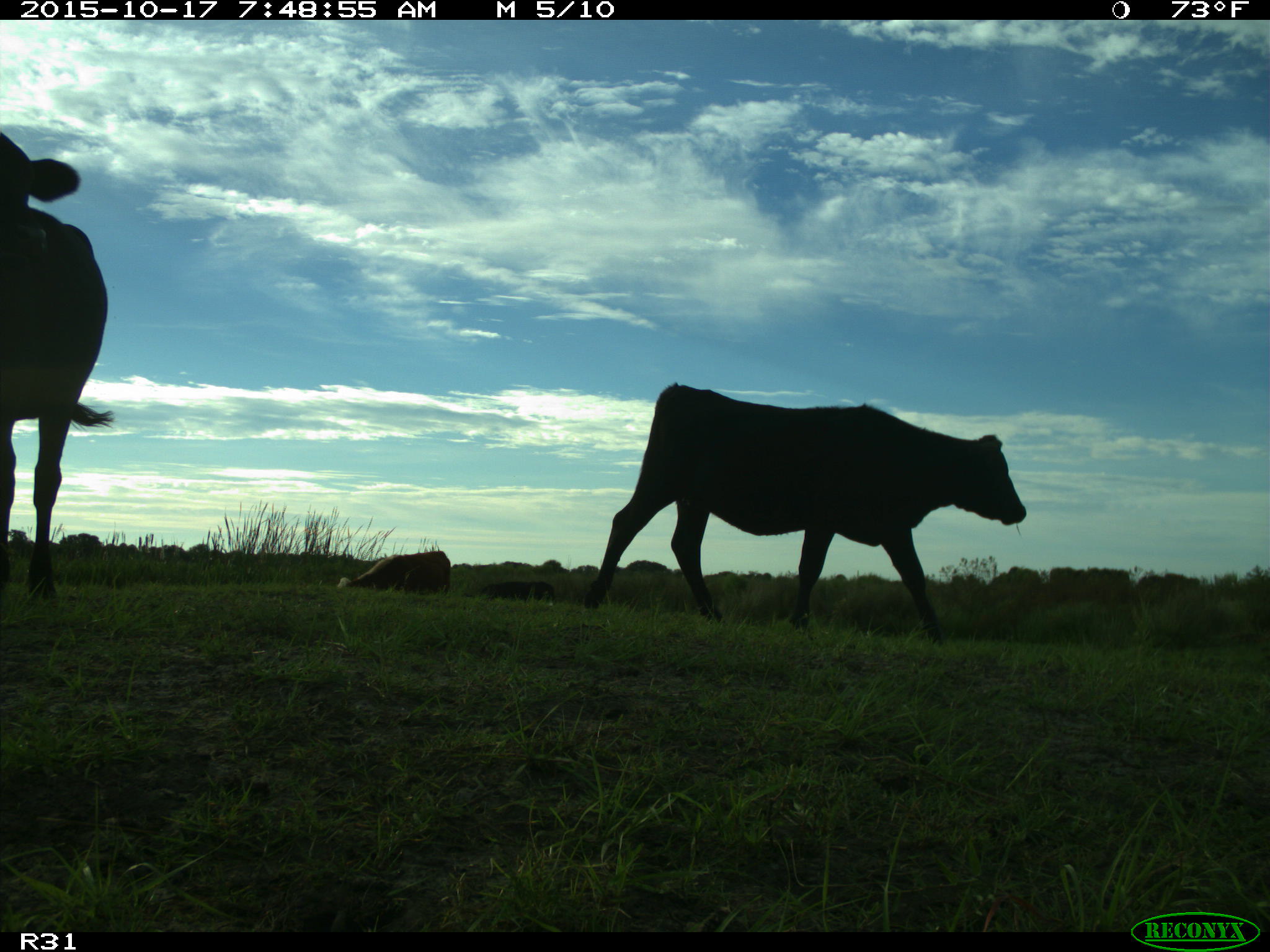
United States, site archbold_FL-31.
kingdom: Animalia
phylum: Chordata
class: Mammalia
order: Artiodactyla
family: Bovidae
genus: Bos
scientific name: Bos taurus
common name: domestic cow